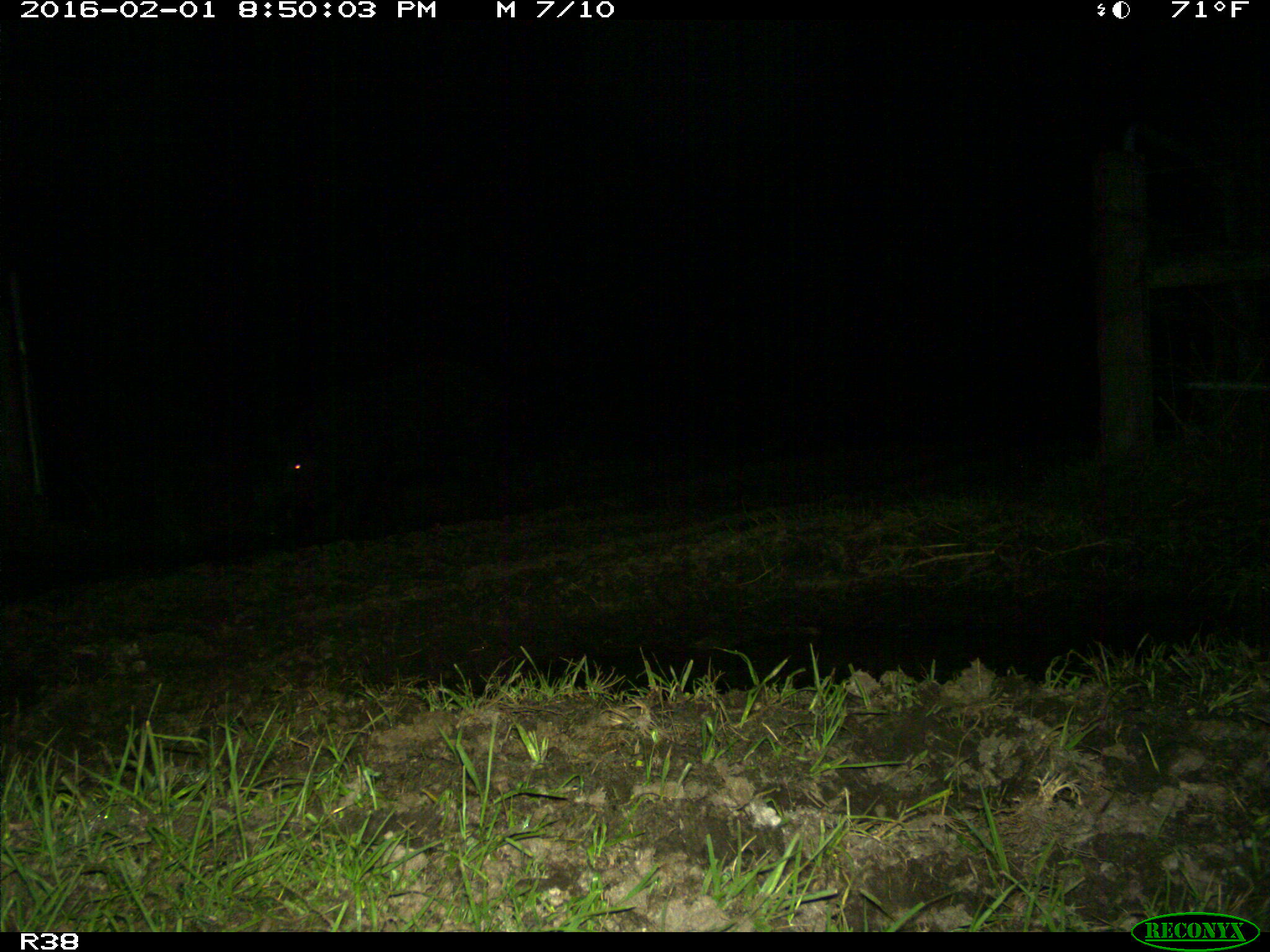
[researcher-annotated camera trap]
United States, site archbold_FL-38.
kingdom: Animalia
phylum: Chordata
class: Mammalia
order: Artiodactyla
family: Suidae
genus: Sus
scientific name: Sus scrofa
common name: wild boar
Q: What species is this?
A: Sus scrofa (wild boar).